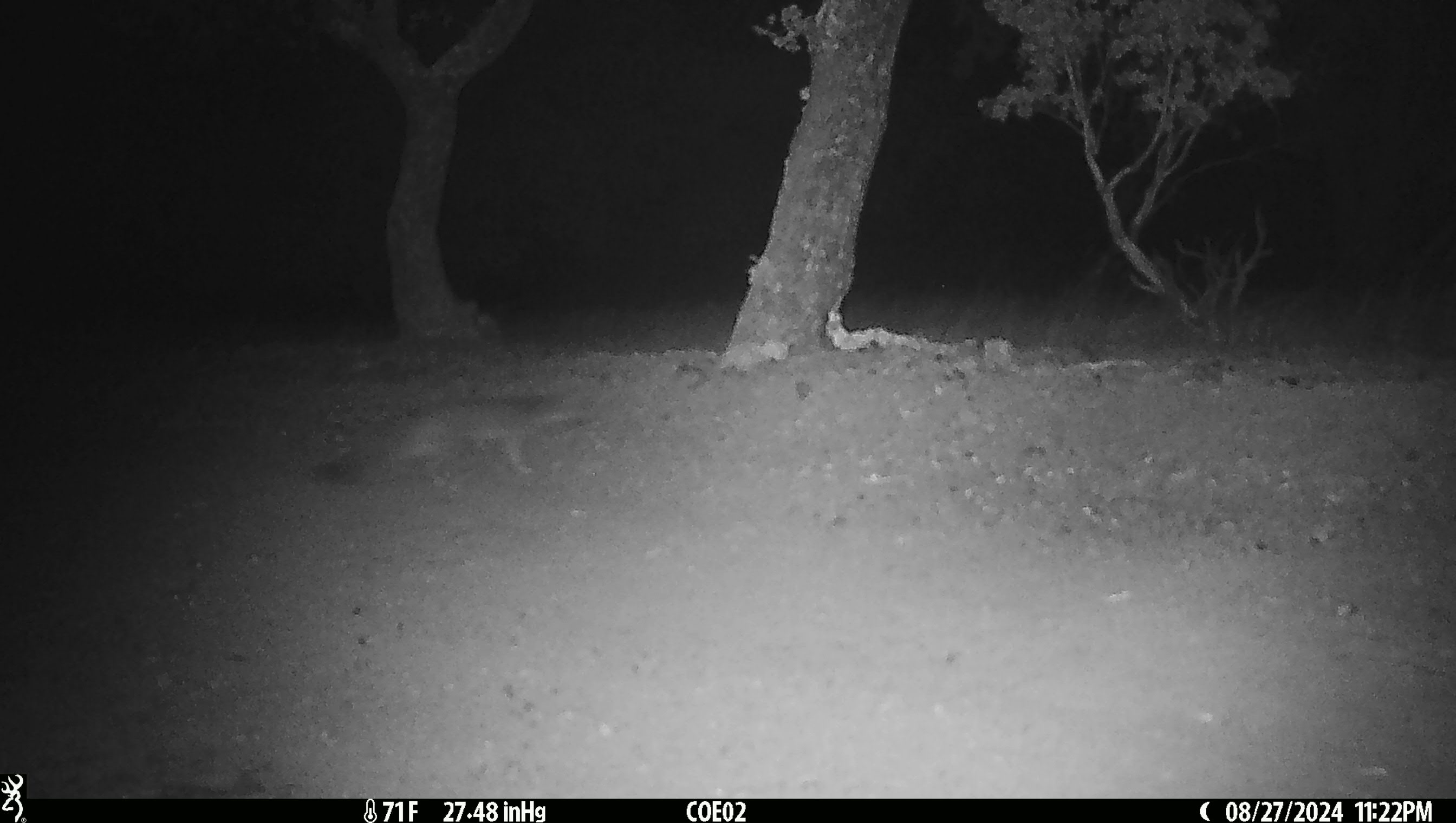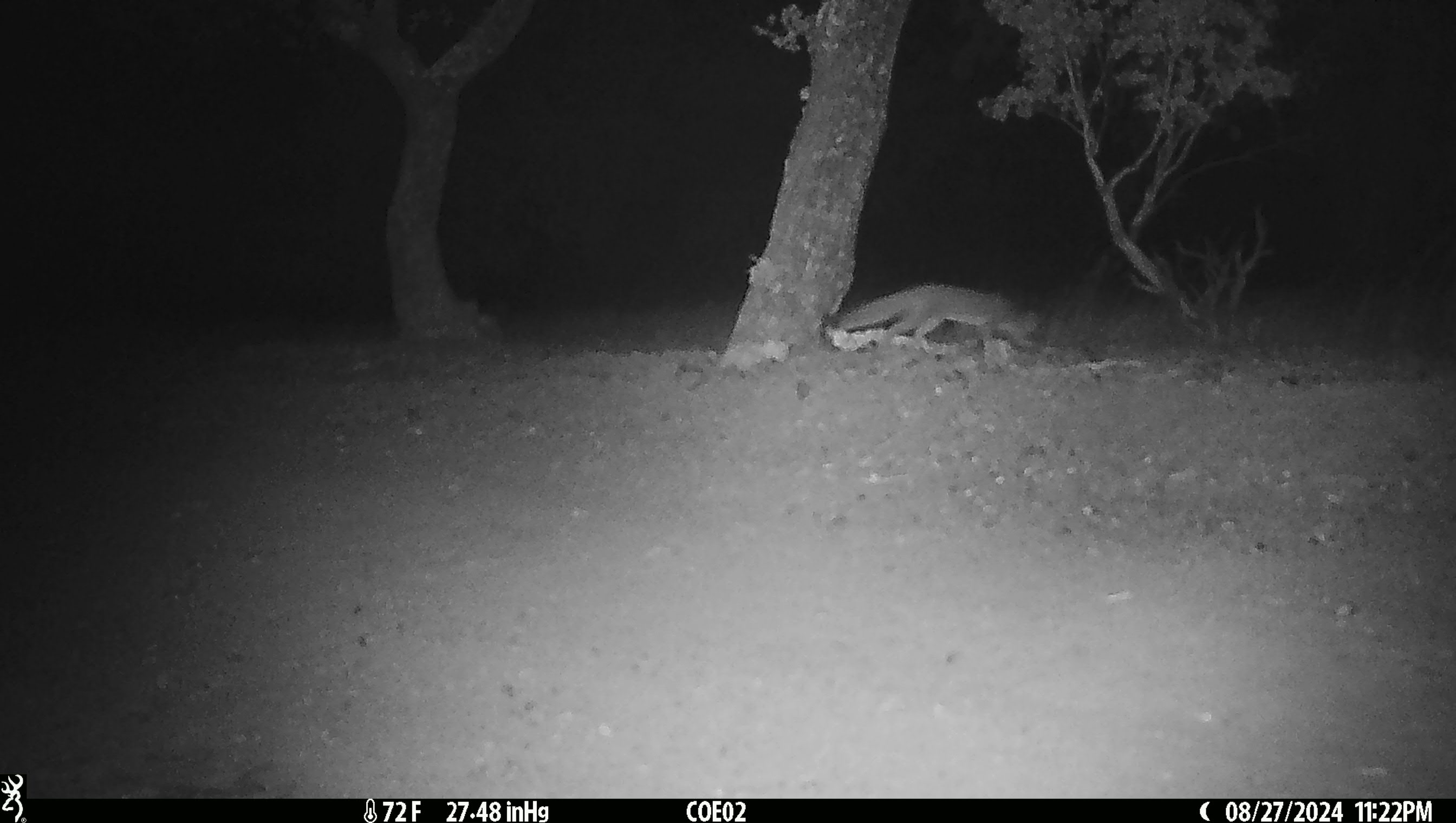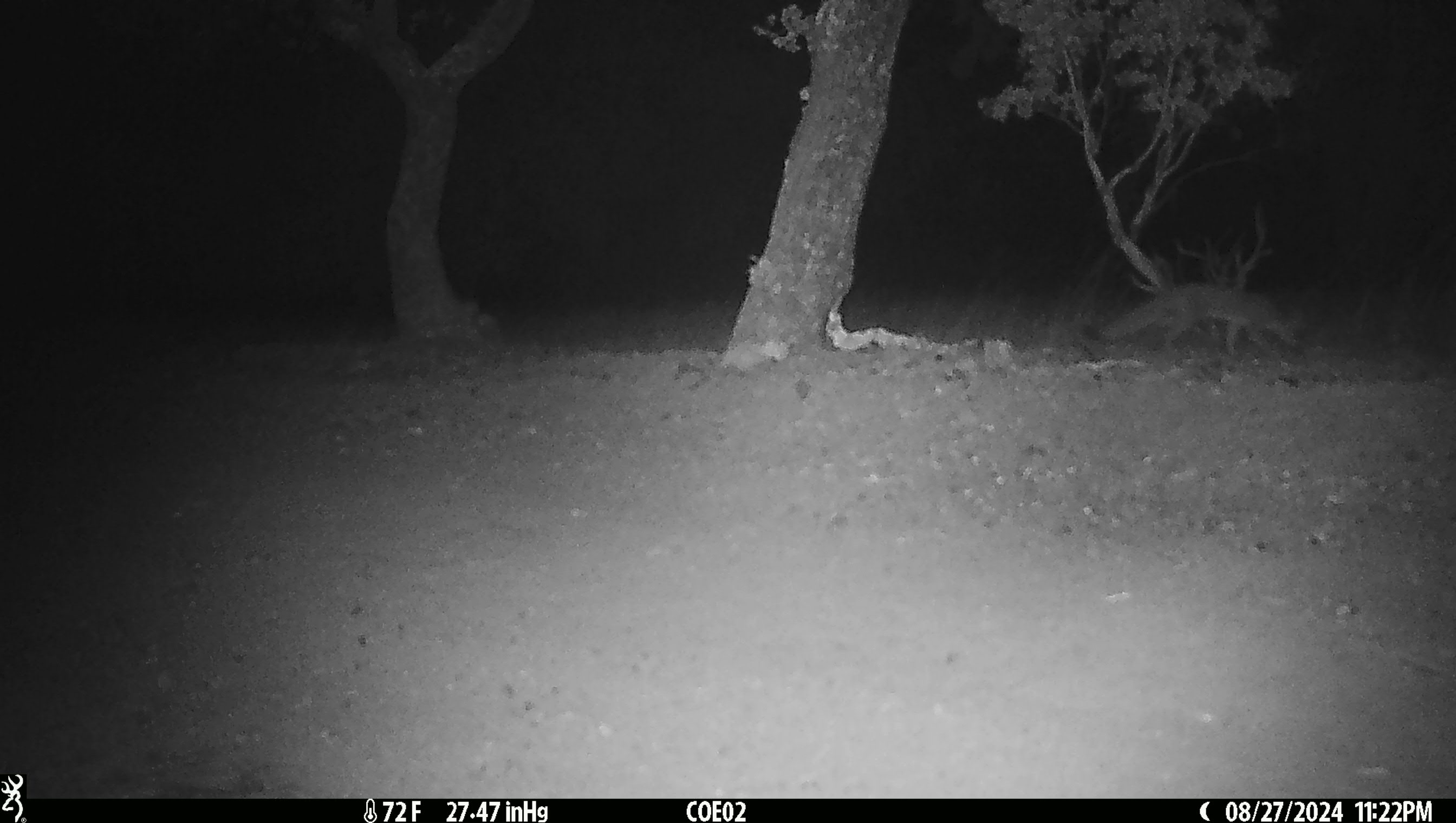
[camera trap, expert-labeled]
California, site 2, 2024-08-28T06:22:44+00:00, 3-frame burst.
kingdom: Animalia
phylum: Chordata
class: Mammalia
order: Carnivora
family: Canidae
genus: Urocyon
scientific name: Urocyon cinereoargenteus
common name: gray fox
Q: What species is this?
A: Gray fox (Urocyon cinereoargenteus).